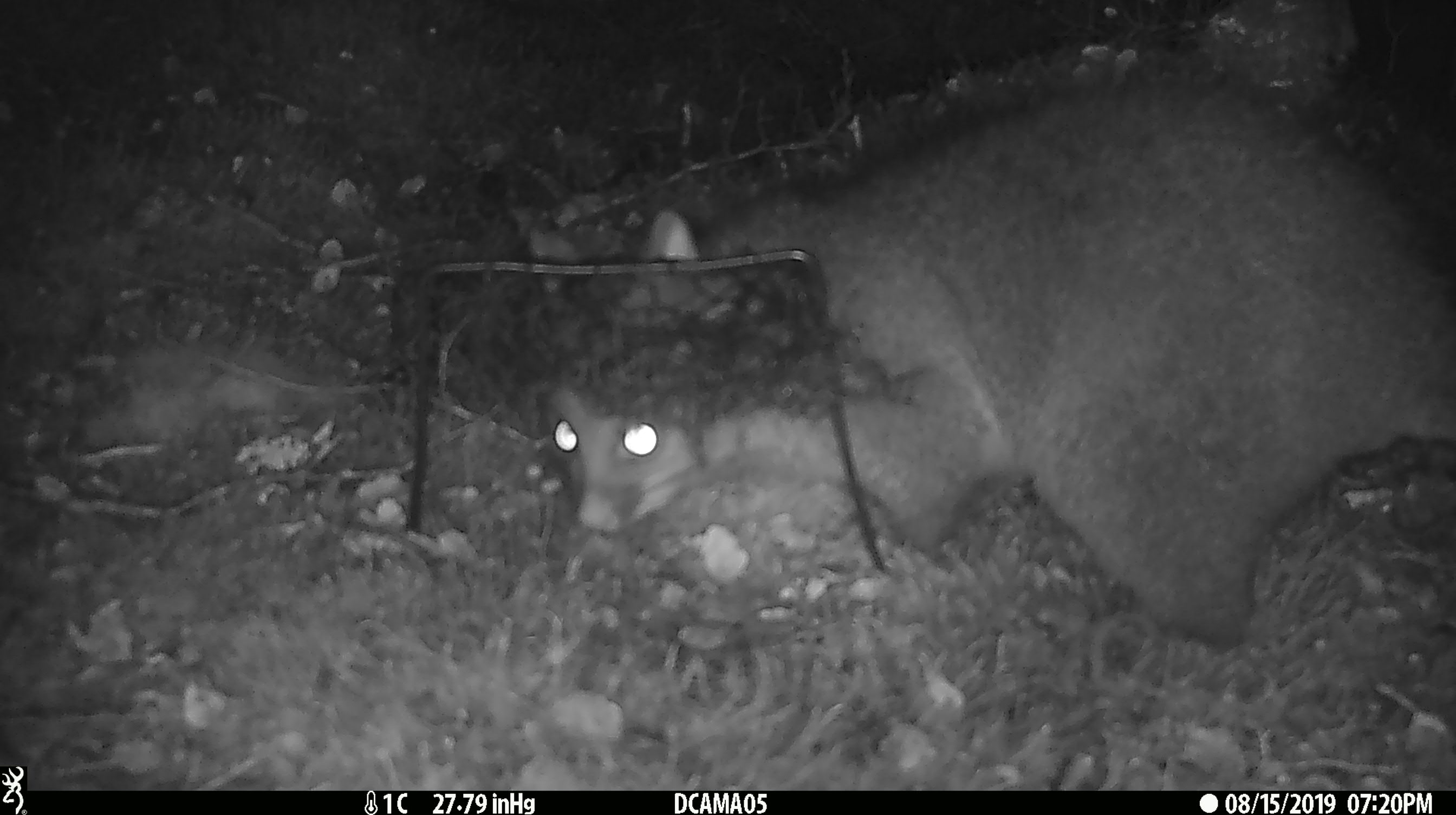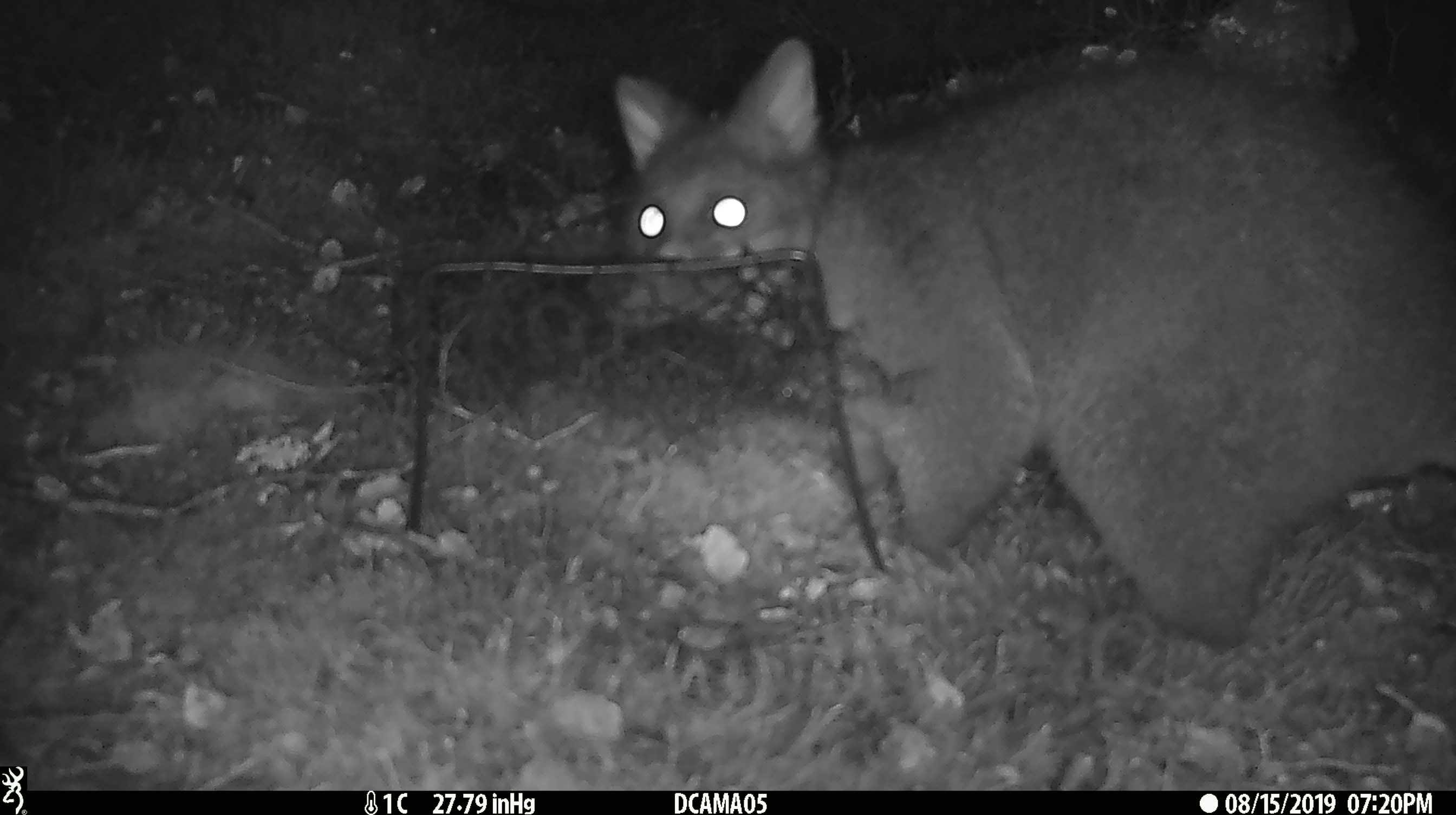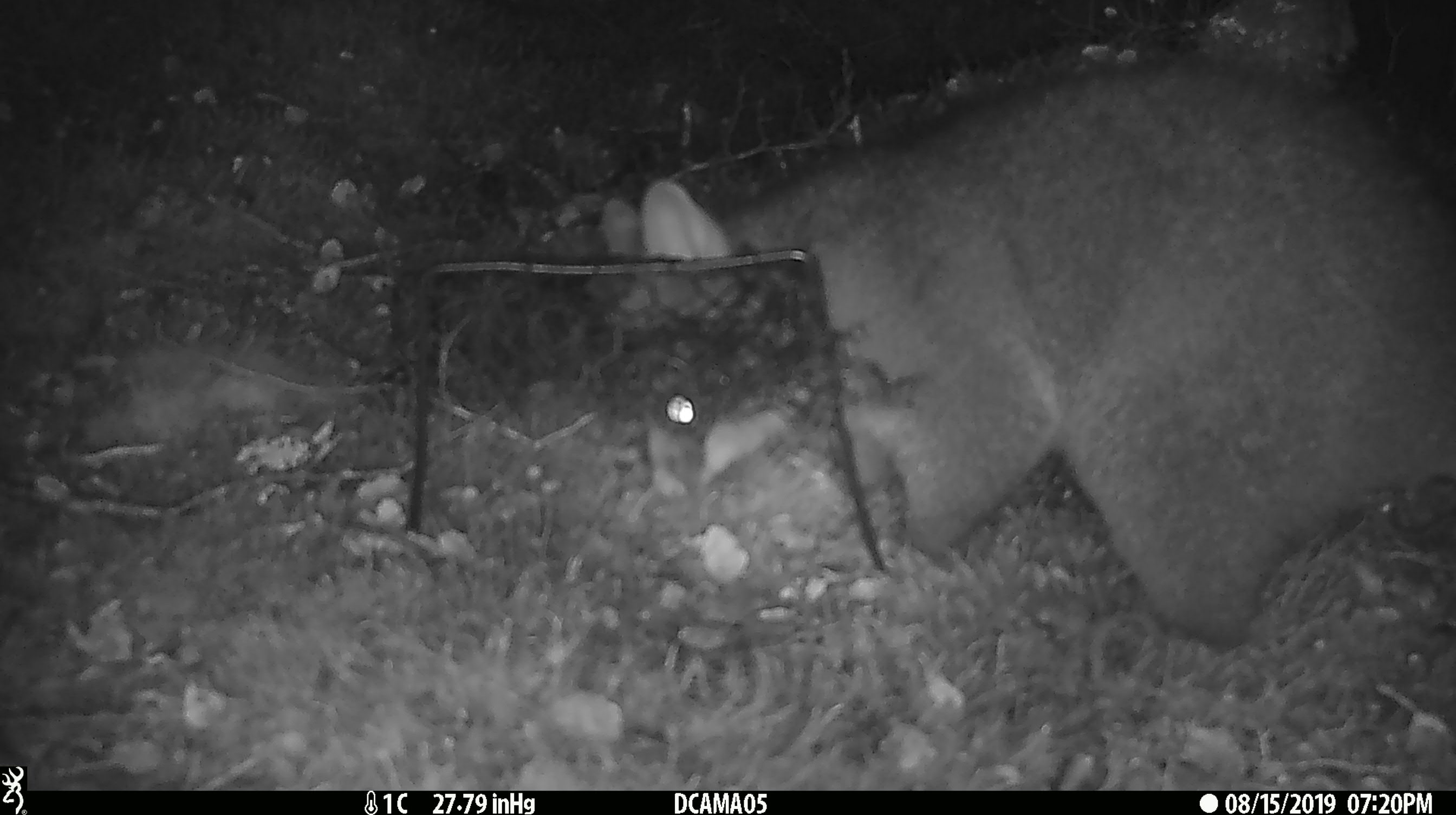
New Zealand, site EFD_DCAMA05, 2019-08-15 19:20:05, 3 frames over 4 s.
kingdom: Animalia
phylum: Chordata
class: Mammalia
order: Diprotodontia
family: Phalangeridae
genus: Trichosurus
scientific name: Trichosurus vulpecula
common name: common brushtail possum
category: possum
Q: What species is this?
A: Possum (common brushtail possum) (Trichosurus vulpecula).